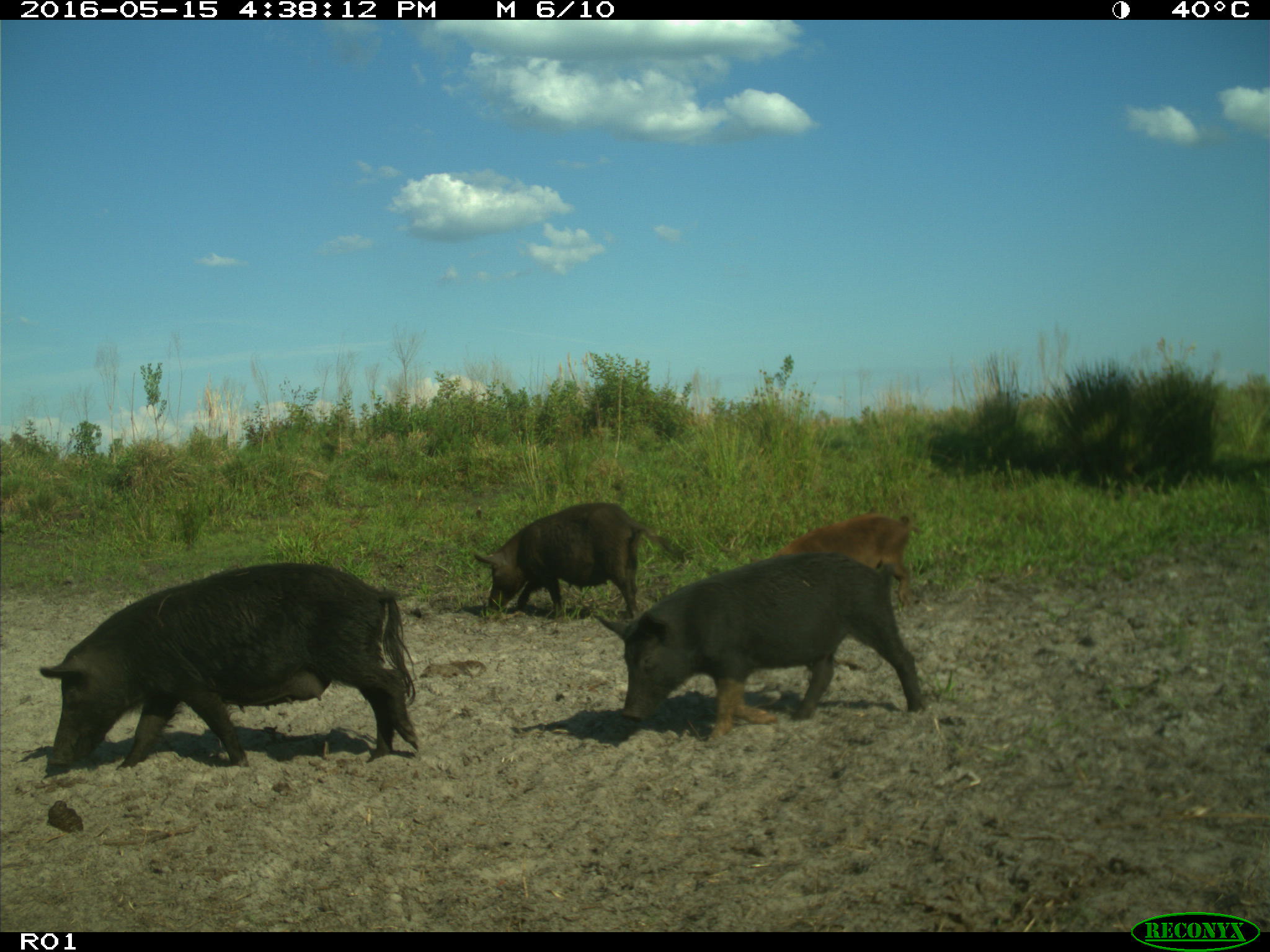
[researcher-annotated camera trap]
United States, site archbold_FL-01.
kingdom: Animalia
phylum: Chordata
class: Mammalia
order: Artiodactyla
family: Suidae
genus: Sus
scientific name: Sus scrofa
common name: wild boar